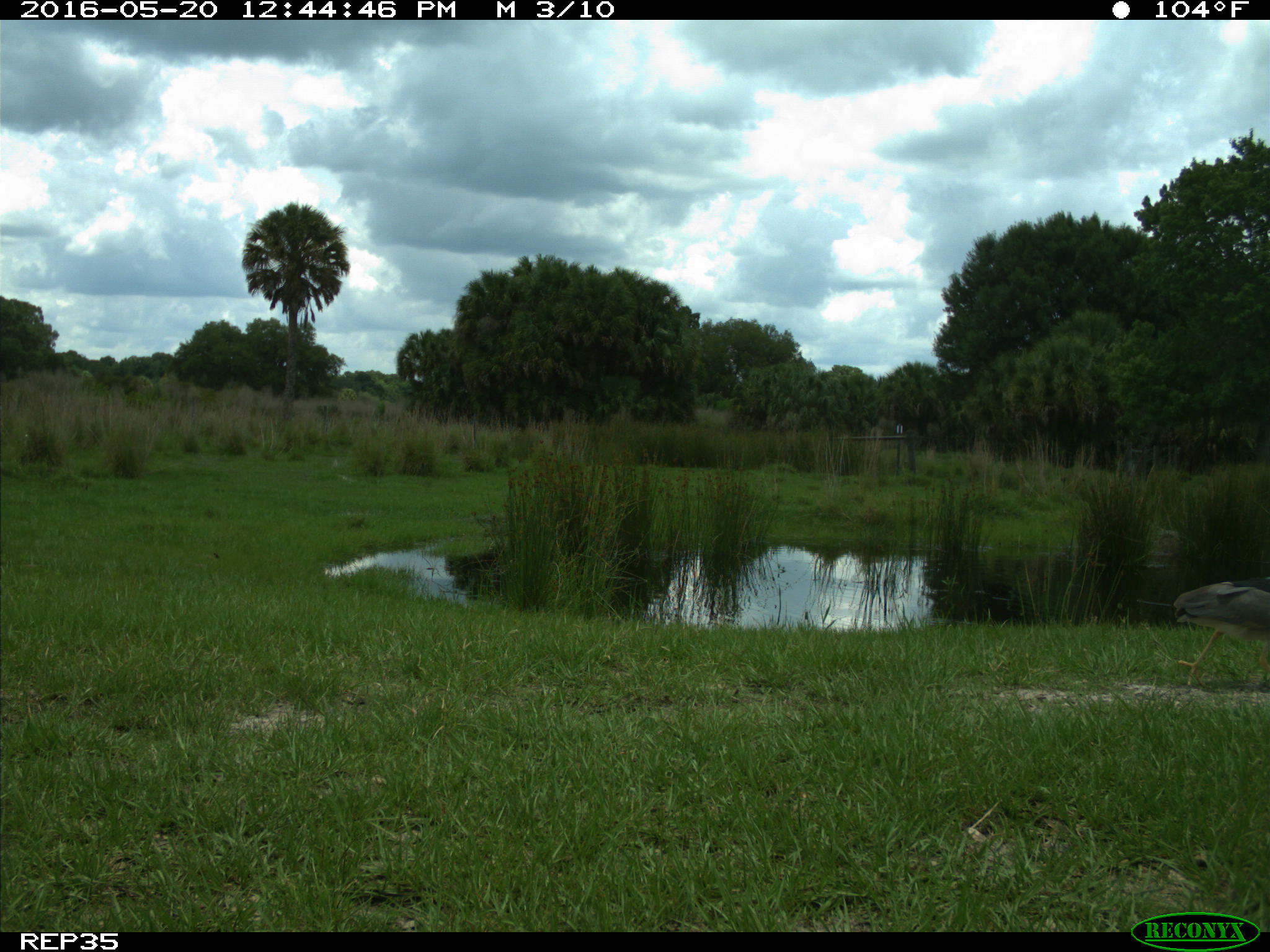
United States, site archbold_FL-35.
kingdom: Animalia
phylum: Chordata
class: Aves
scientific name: Aves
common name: birds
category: unidentified bird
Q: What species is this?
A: Unidentified bird (birds) (Aves).